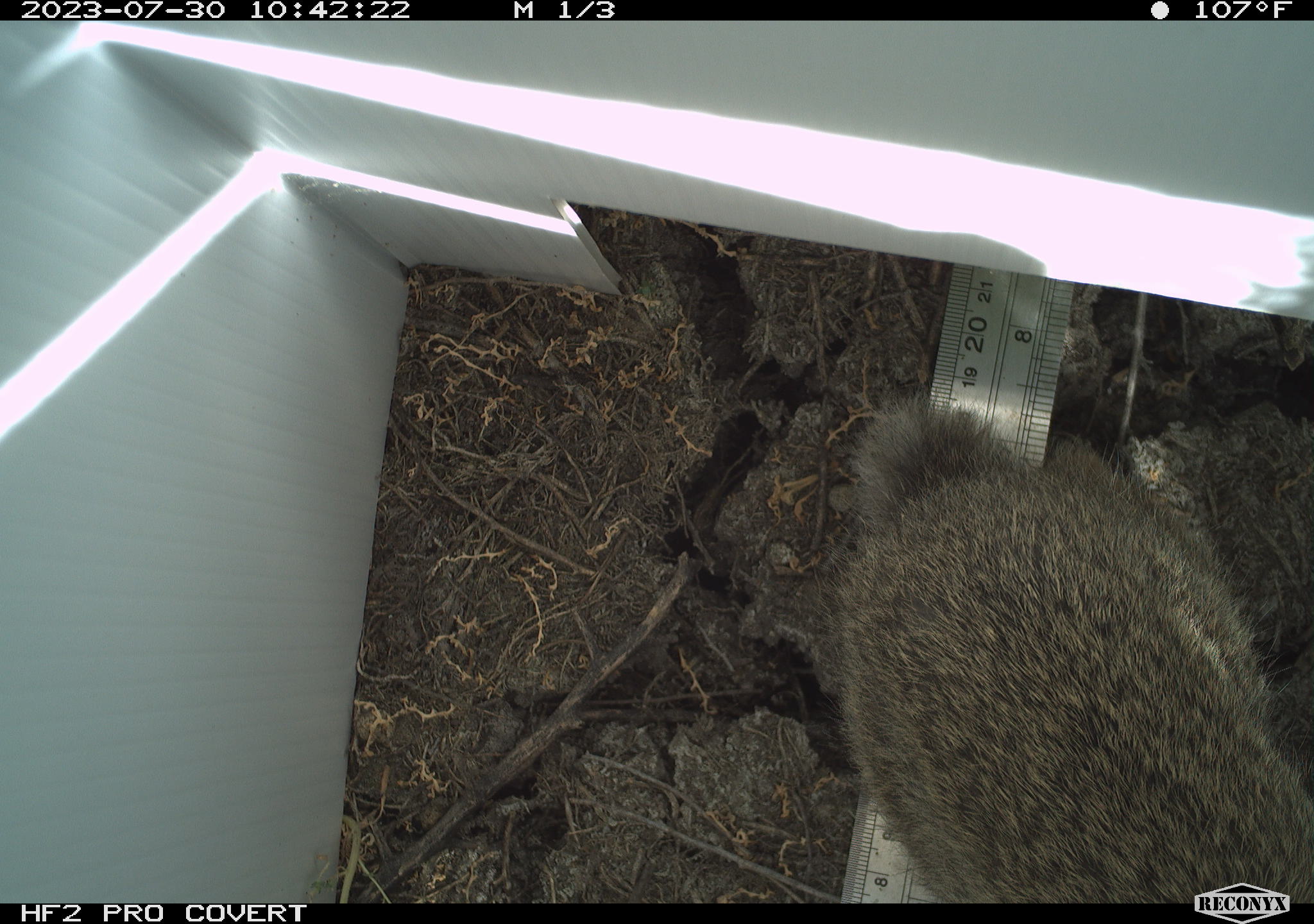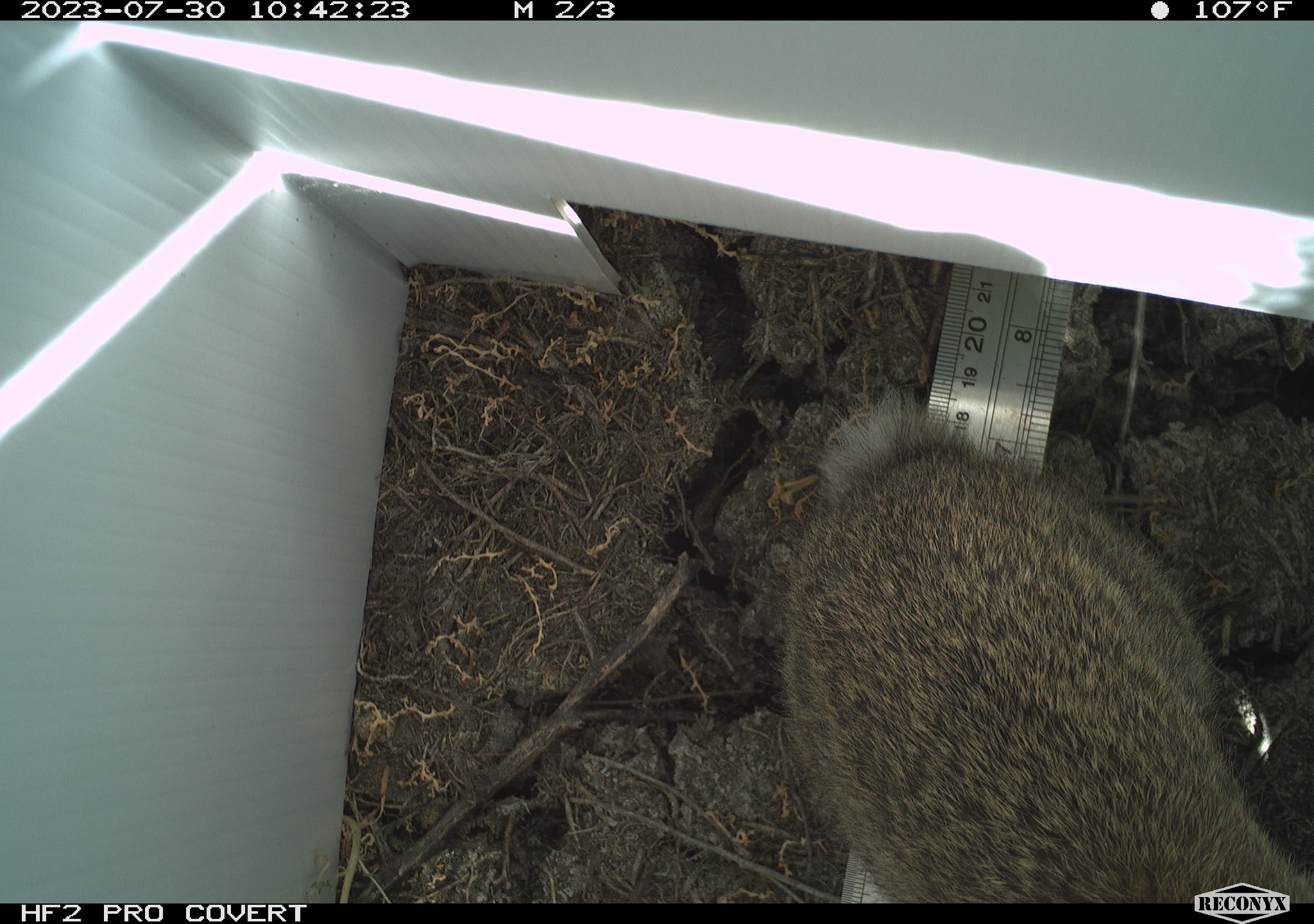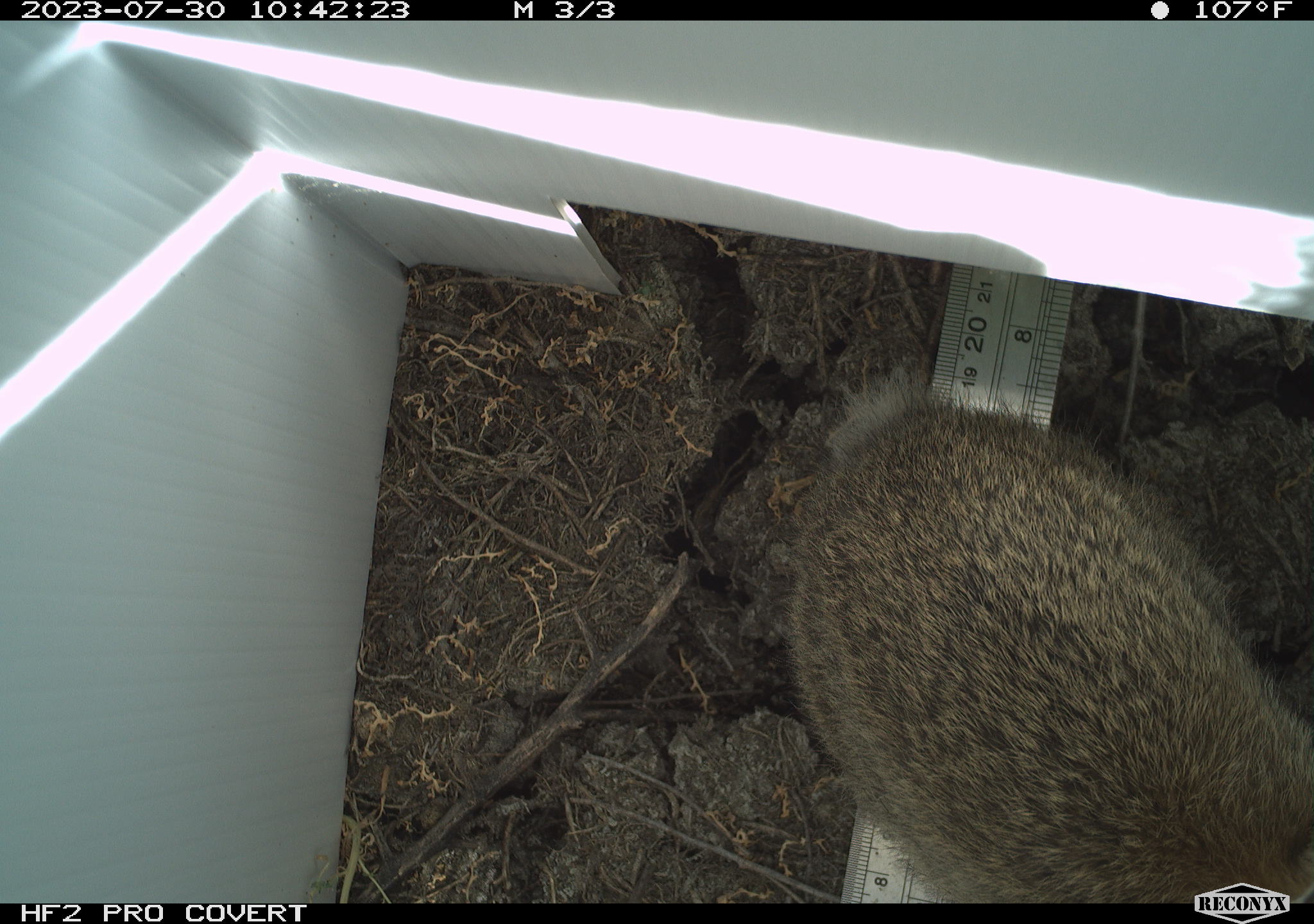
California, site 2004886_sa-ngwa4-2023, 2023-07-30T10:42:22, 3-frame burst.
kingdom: Animalia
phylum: Chordata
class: Mammalia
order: Lagomorpha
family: Leporidae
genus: Sylvilagus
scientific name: Sylvilagus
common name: cottontail rabbits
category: sylvilagus species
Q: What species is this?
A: Sylvilagus species (cottontail rabbits) (Sylvilagus).